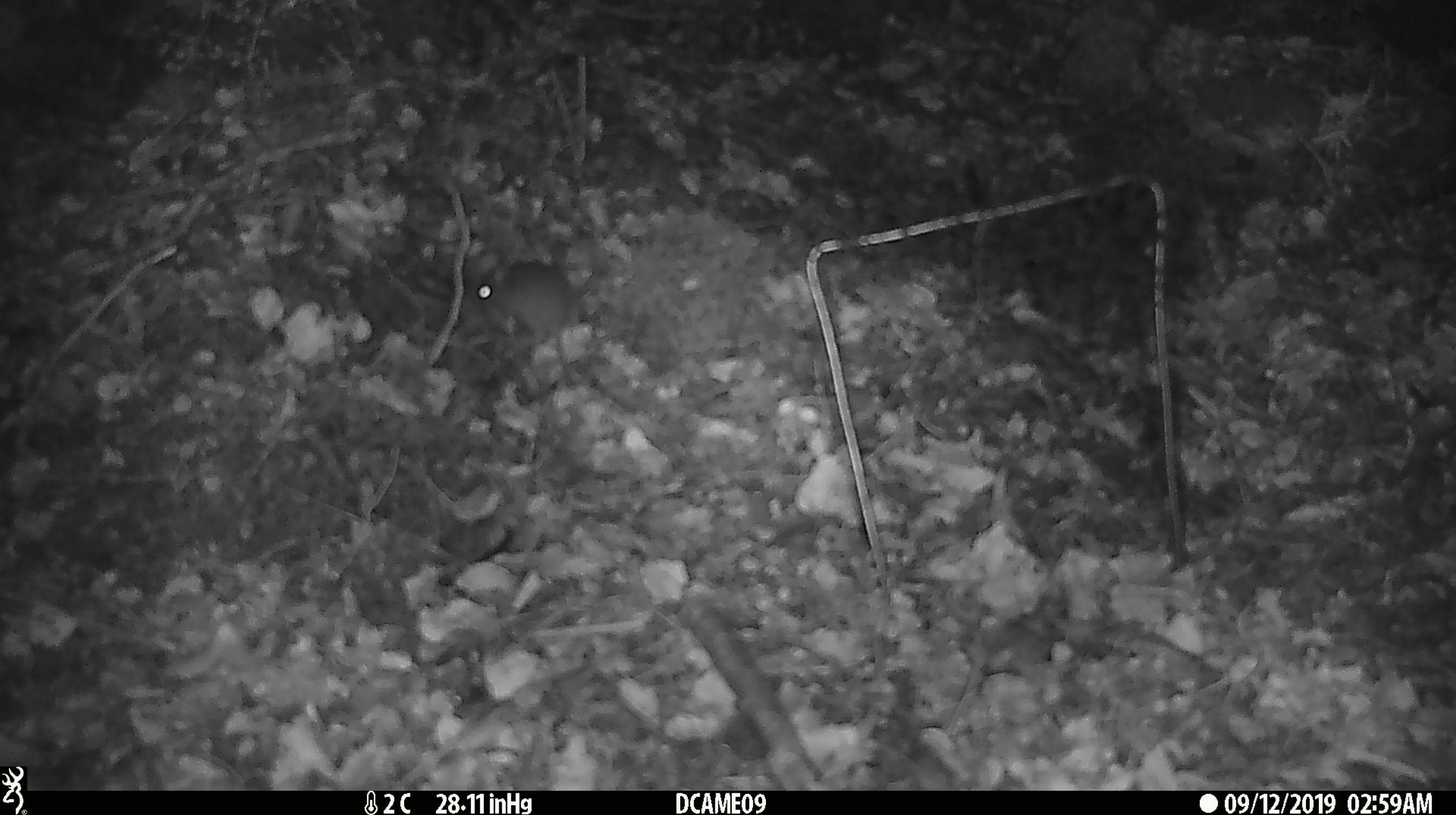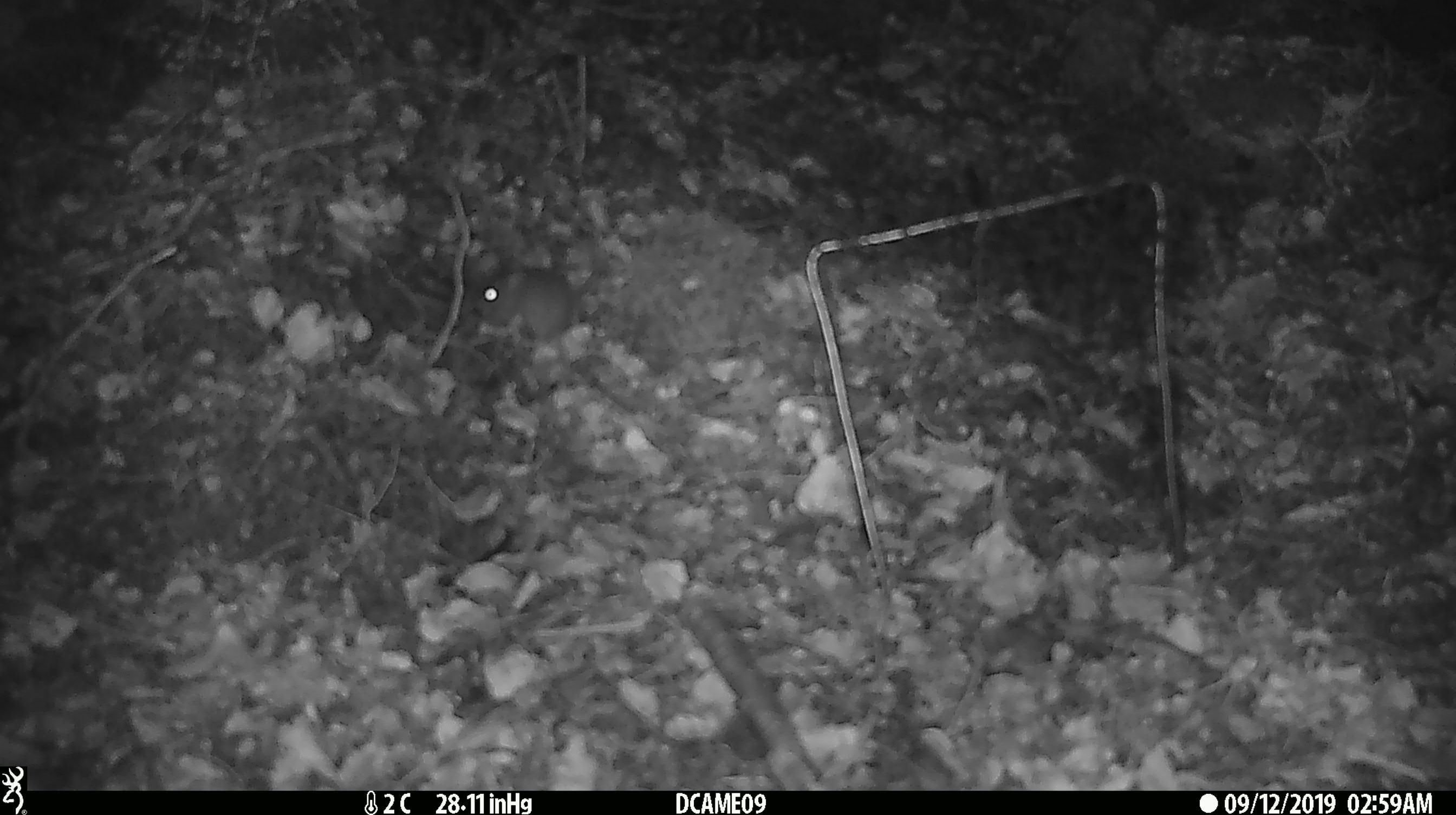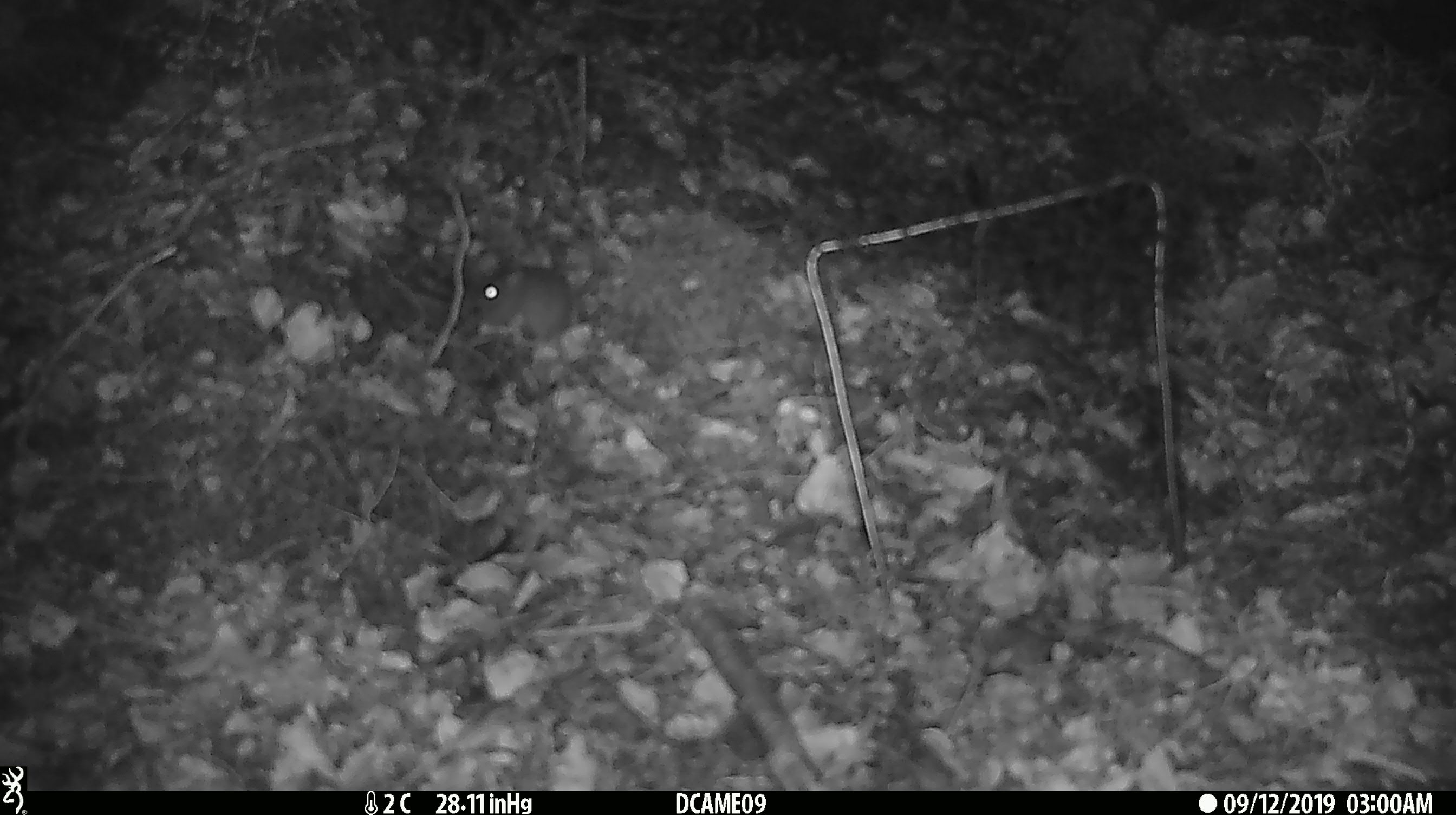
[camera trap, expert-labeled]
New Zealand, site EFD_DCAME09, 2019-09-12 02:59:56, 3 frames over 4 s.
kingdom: Animalia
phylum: Chordata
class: Mammalia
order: Rodentia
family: Muridae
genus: Mus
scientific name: Mus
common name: mouse